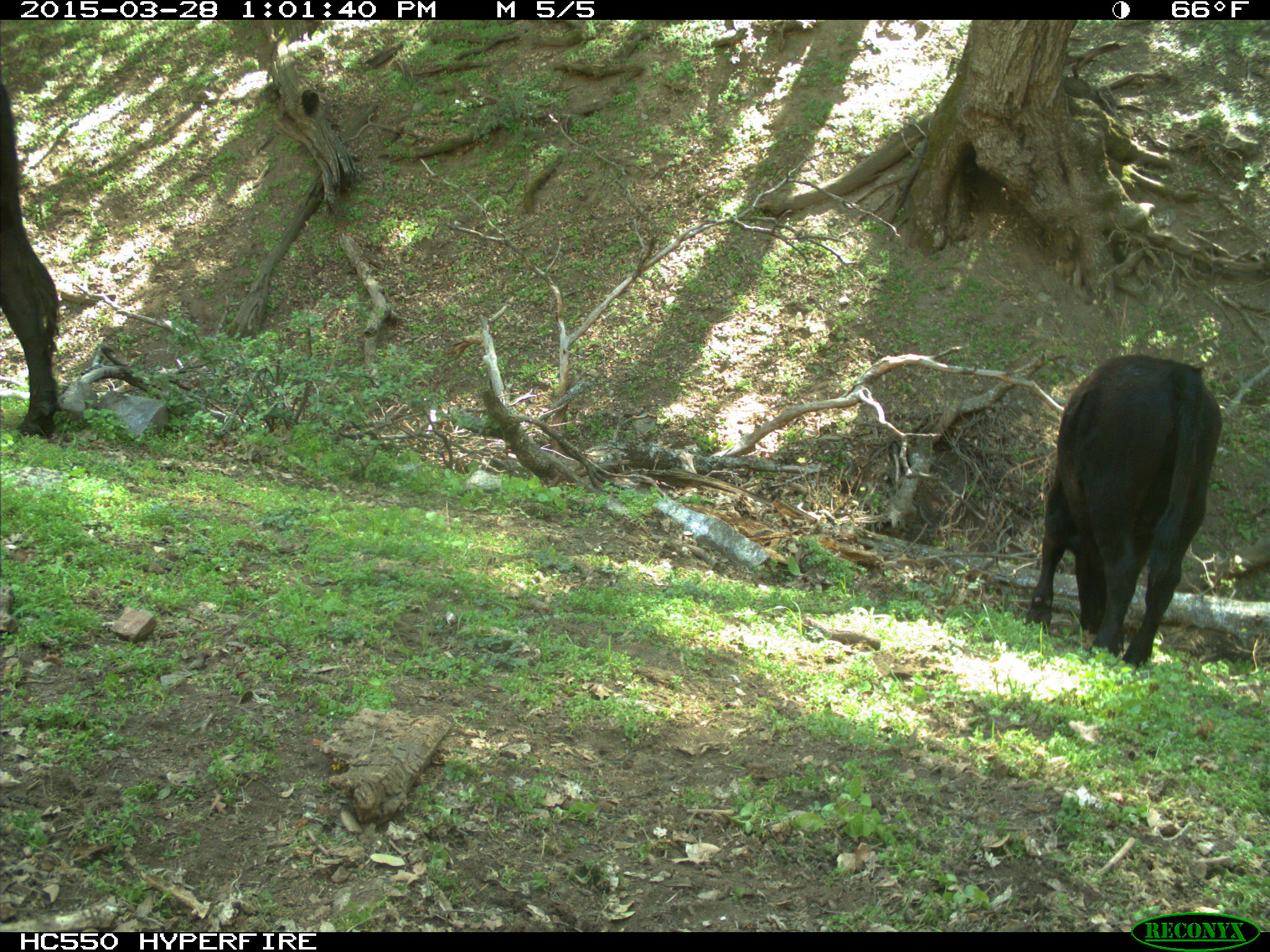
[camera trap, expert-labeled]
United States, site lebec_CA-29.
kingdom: Animalia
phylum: Chordata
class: Mammalia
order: Artiodactyla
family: Bovidae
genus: Bos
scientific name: Bos taurus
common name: domestic cow